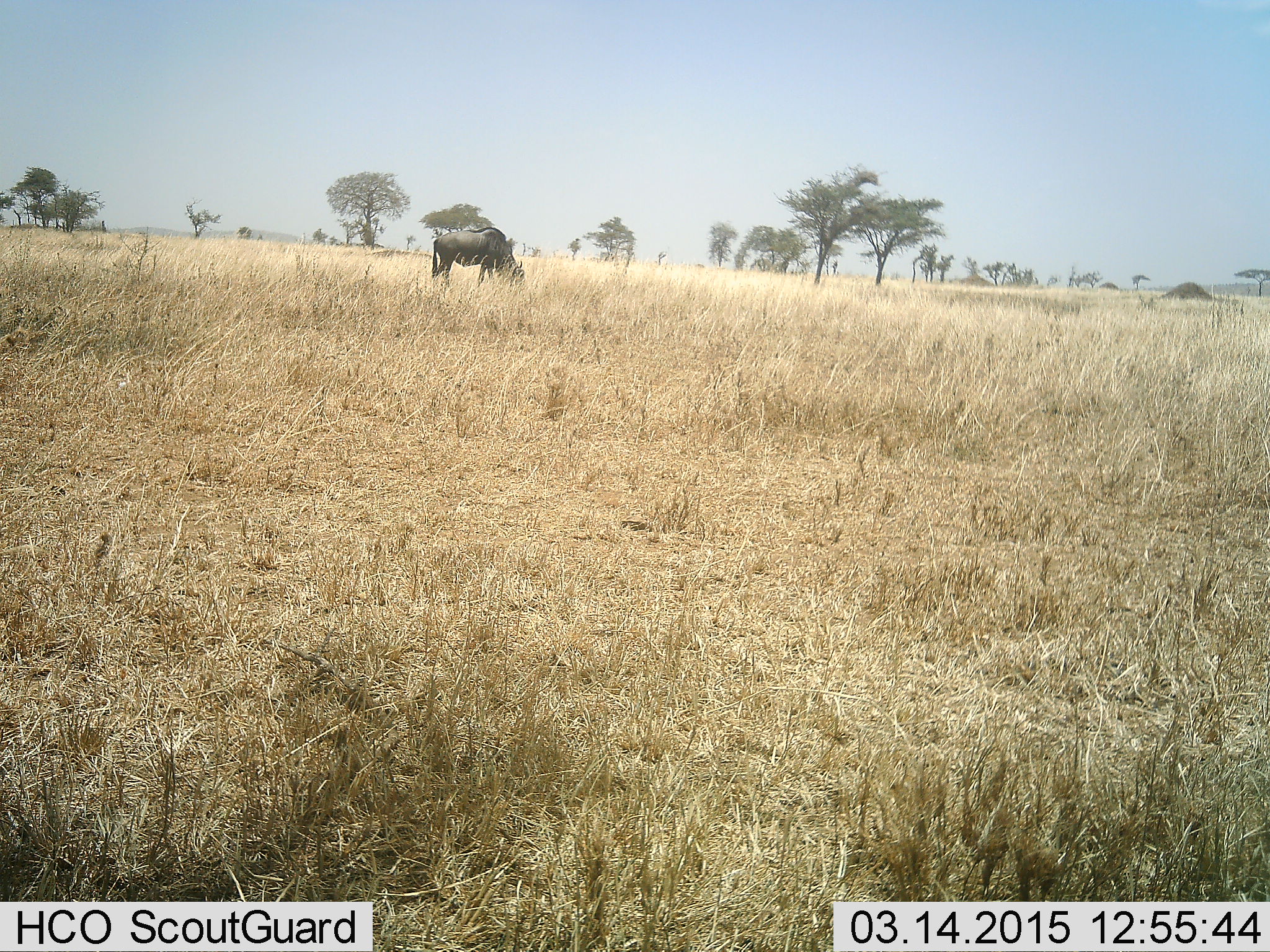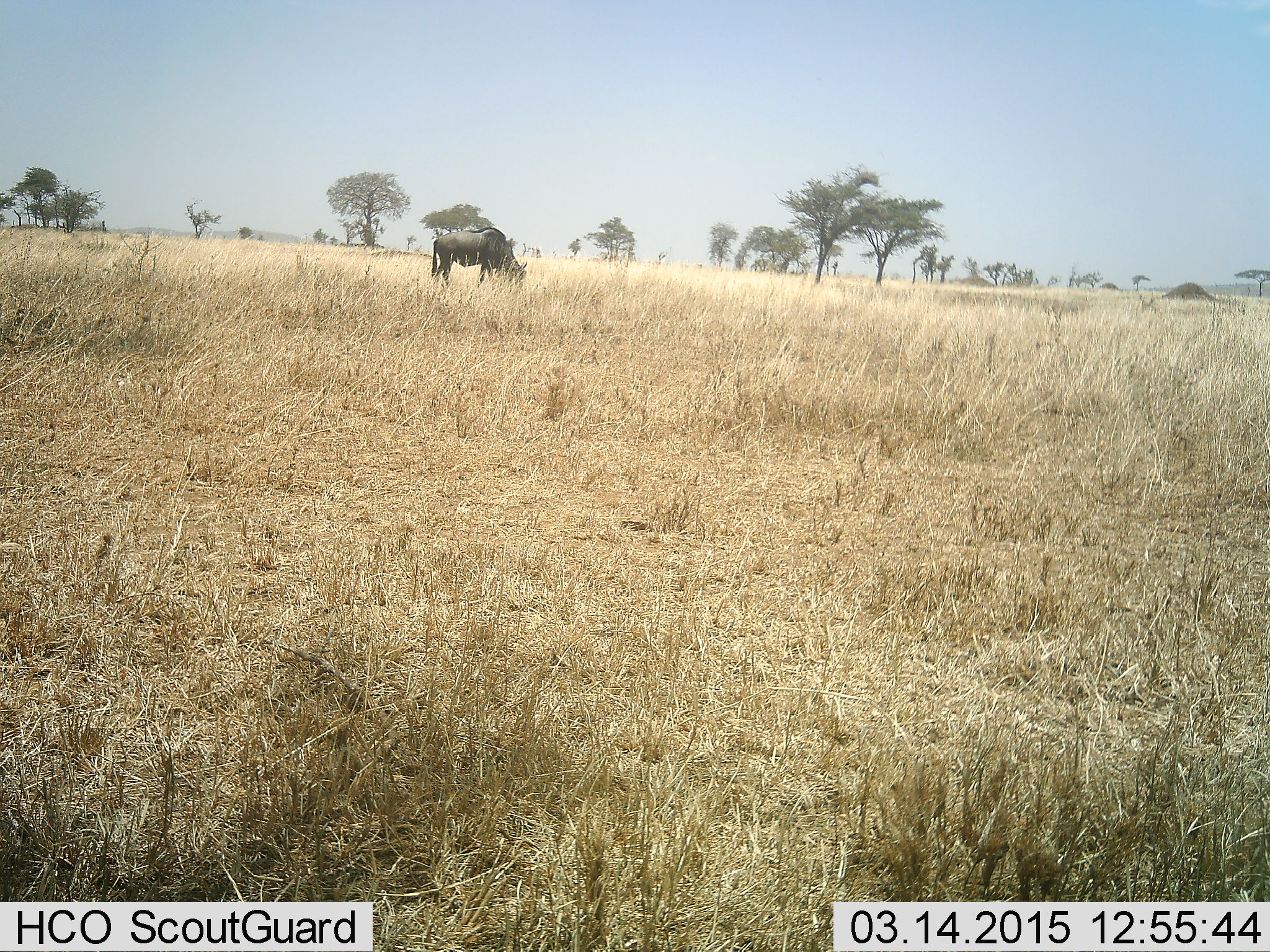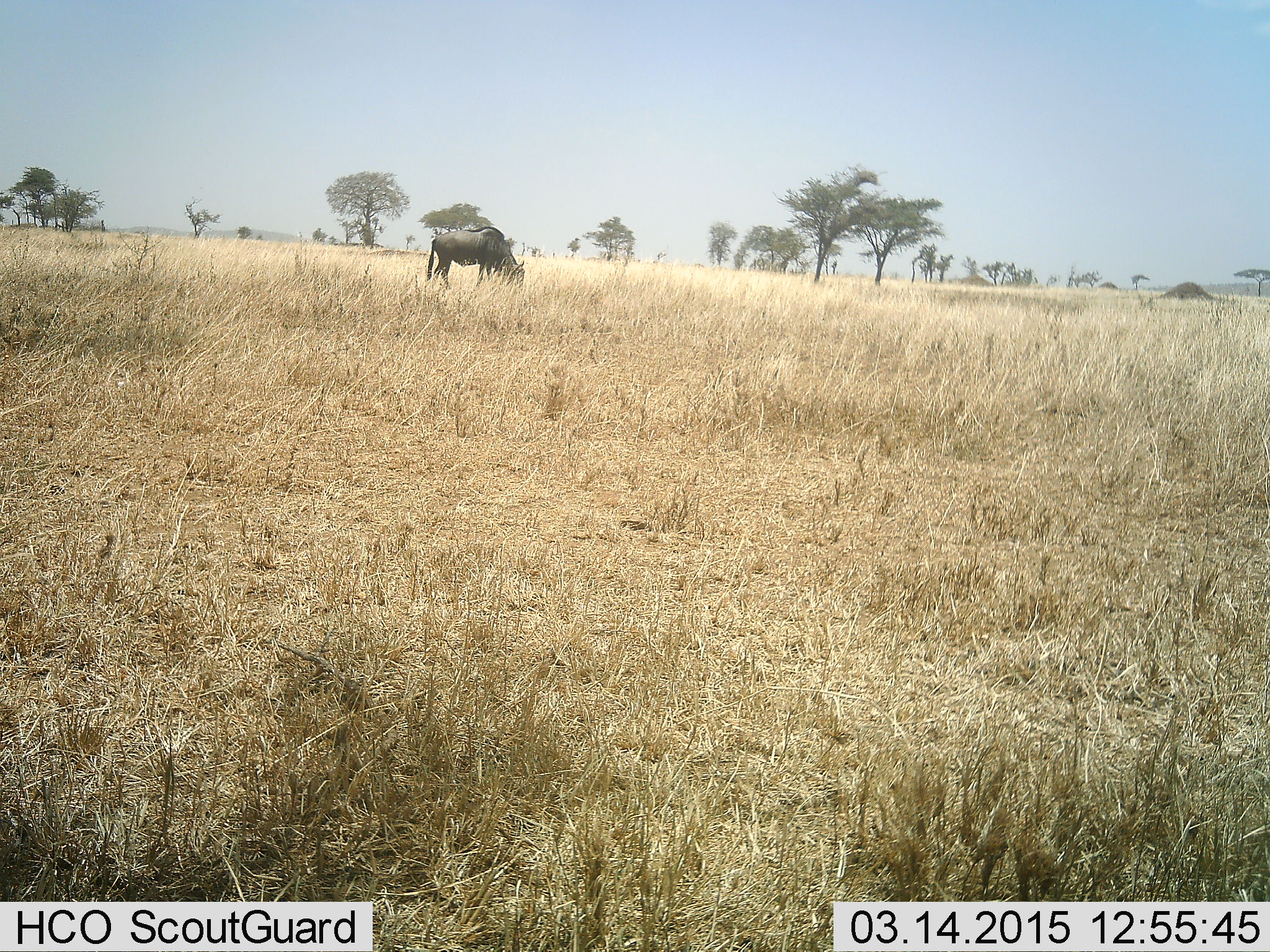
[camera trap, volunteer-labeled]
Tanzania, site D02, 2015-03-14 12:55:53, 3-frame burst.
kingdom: Animalia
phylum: Chordata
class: Mammalia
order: Artiodactyla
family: Bovidae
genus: Connochaetes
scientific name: Connochaetes taurinus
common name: blue wildebeest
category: wildebeest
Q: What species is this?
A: Wildebeest (blue wildebeest) (Connochaetes taurinus).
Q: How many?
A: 1.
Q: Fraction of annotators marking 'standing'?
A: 40%.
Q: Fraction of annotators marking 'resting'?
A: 0%.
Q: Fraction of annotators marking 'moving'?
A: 0%.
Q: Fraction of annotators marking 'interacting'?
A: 0%.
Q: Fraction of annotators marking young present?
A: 0%.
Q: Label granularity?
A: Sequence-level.